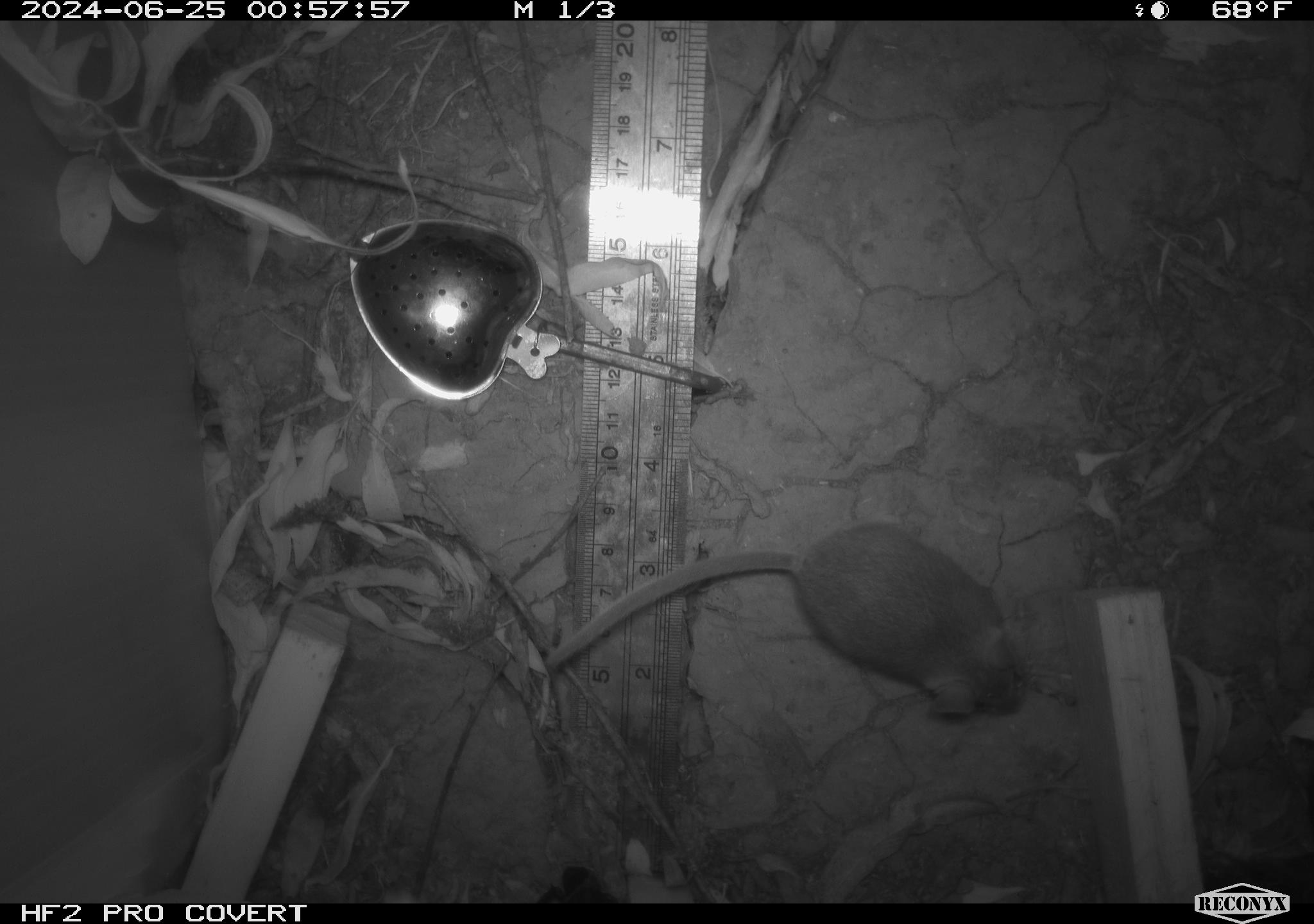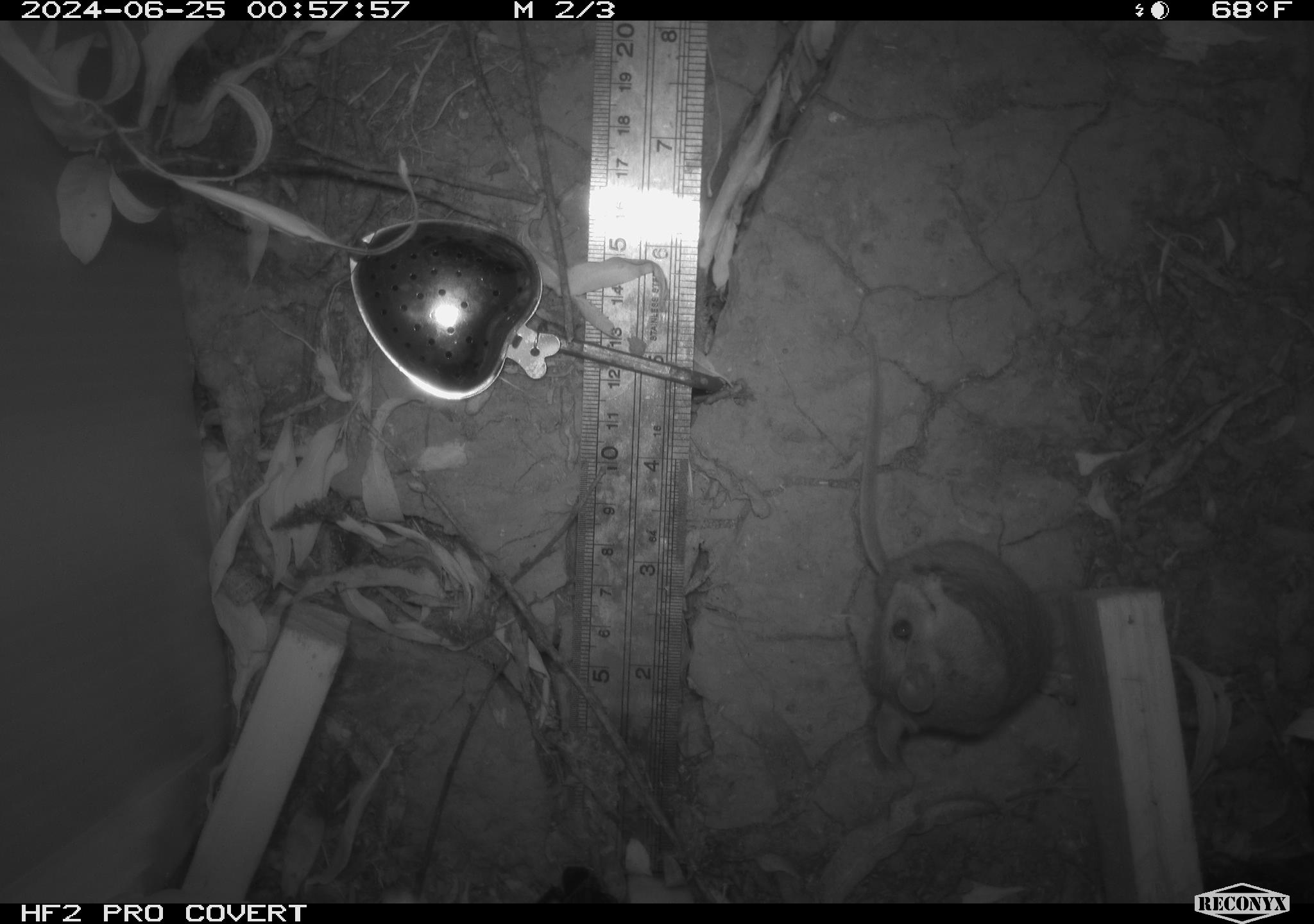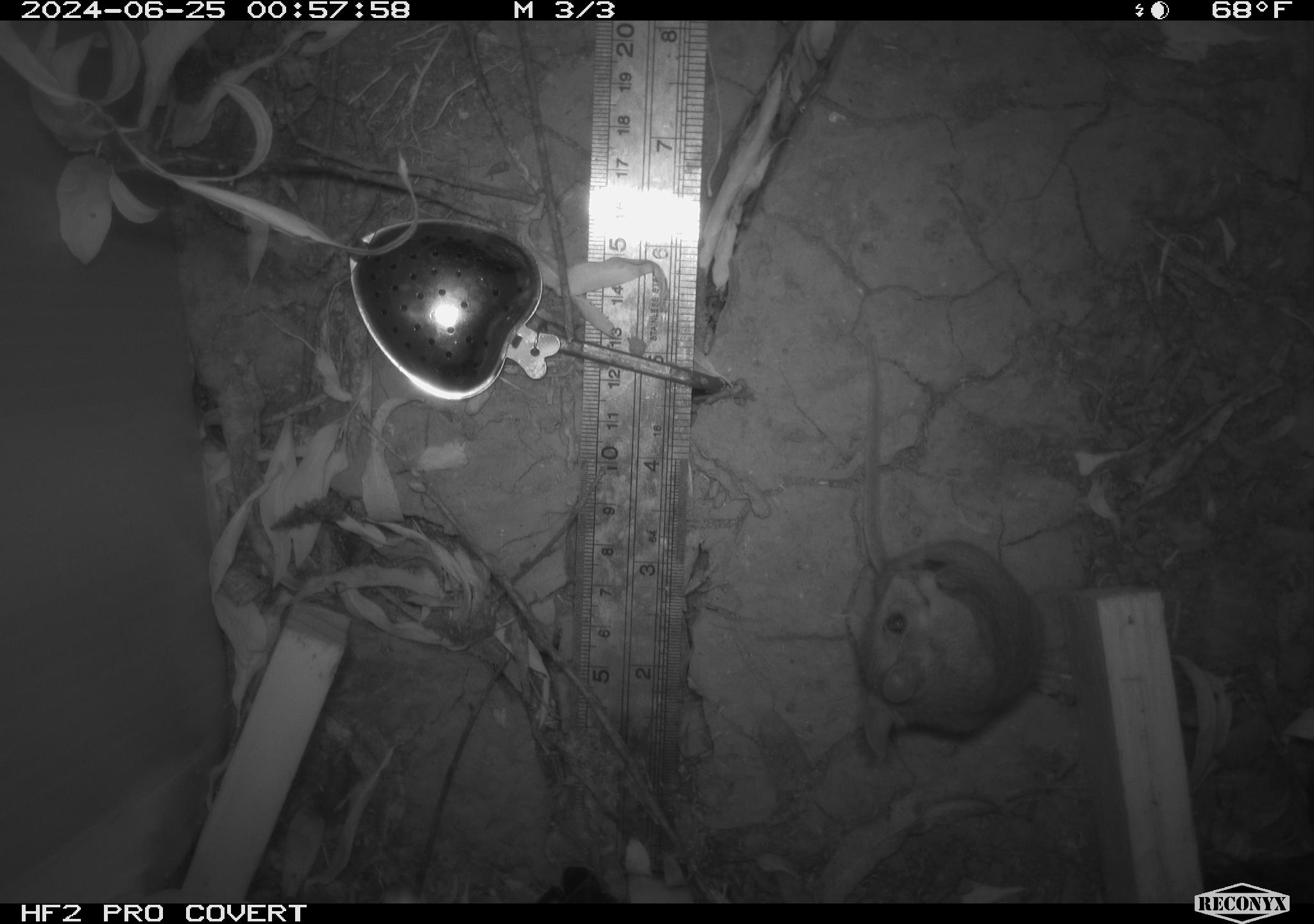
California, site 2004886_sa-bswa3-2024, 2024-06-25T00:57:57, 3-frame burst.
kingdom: Animalia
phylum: Chordata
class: Mammalia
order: Rodentia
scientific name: Rodentia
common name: mouse species